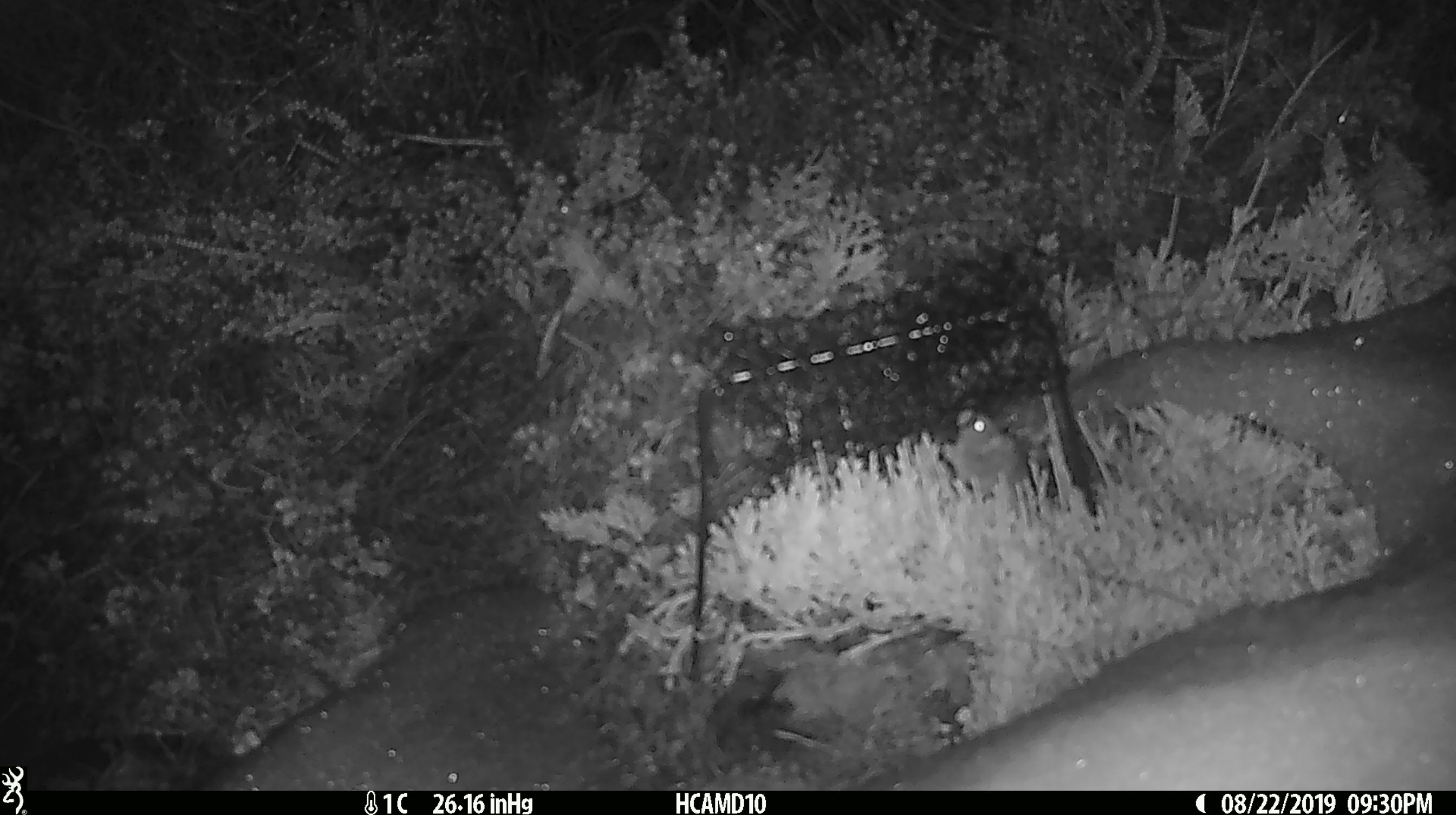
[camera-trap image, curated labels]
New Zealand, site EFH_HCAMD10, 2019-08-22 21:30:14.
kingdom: Animalia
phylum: Chordata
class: Mammalia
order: Rodentia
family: Muridae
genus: Mus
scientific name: Mus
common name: mouse